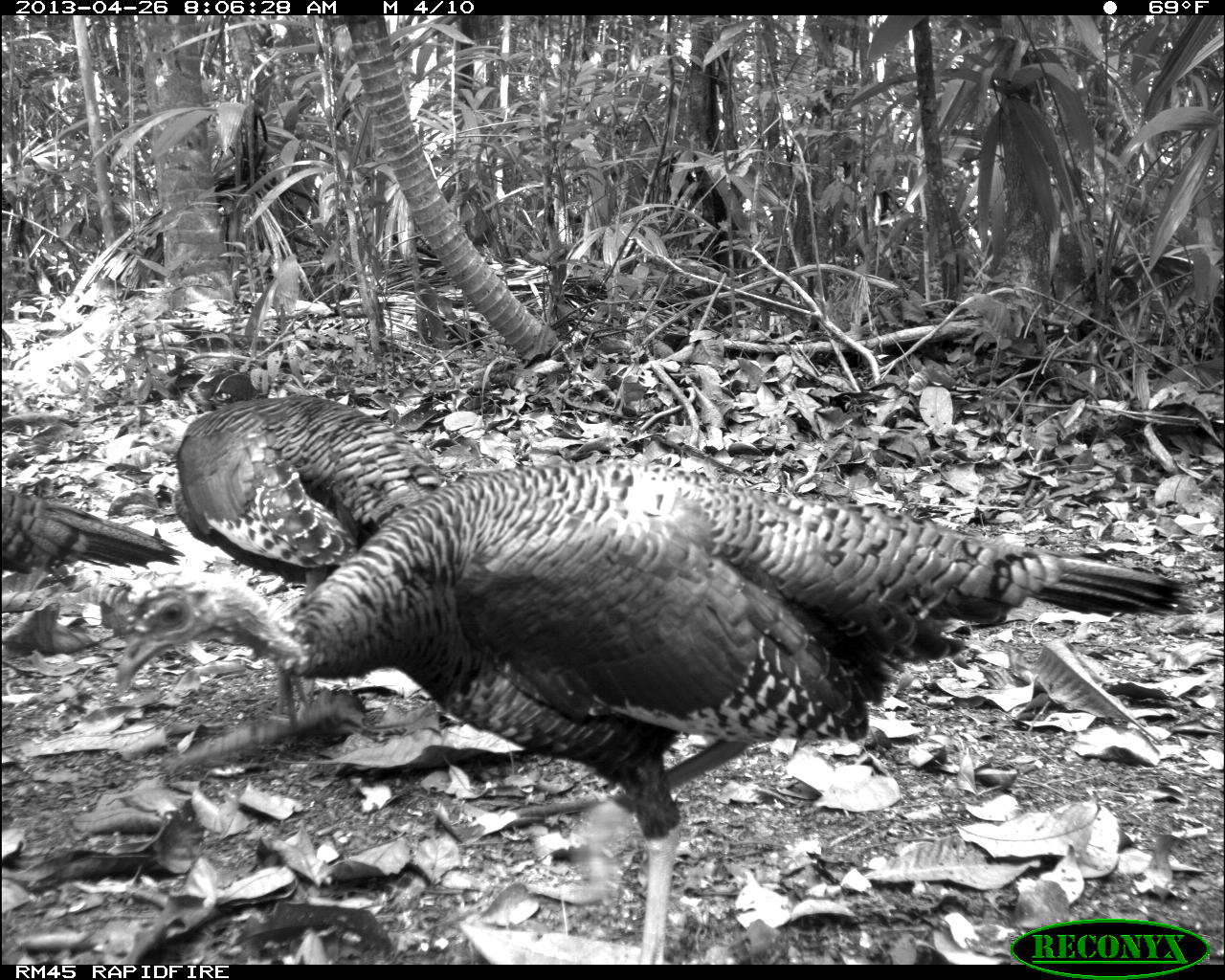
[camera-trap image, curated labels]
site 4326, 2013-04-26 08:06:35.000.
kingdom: Animalia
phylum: Chordata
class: Aves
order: Galliformes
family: Phasianidae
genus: Meleagris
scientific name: Meleagris ocellata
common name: ocellated turkey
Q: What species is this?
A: Meleagris ocellata (ocellated turkey).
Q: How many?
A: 4.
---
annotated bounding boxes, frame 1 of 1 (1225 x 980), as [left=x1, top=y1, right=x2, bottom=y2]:
meleagris ocellata: [left=111, top=459, right=1195, bottom=960]; [left=175, top=355, right=453, bottom=586]; [left=0, top=487, right=184, bottom=582]